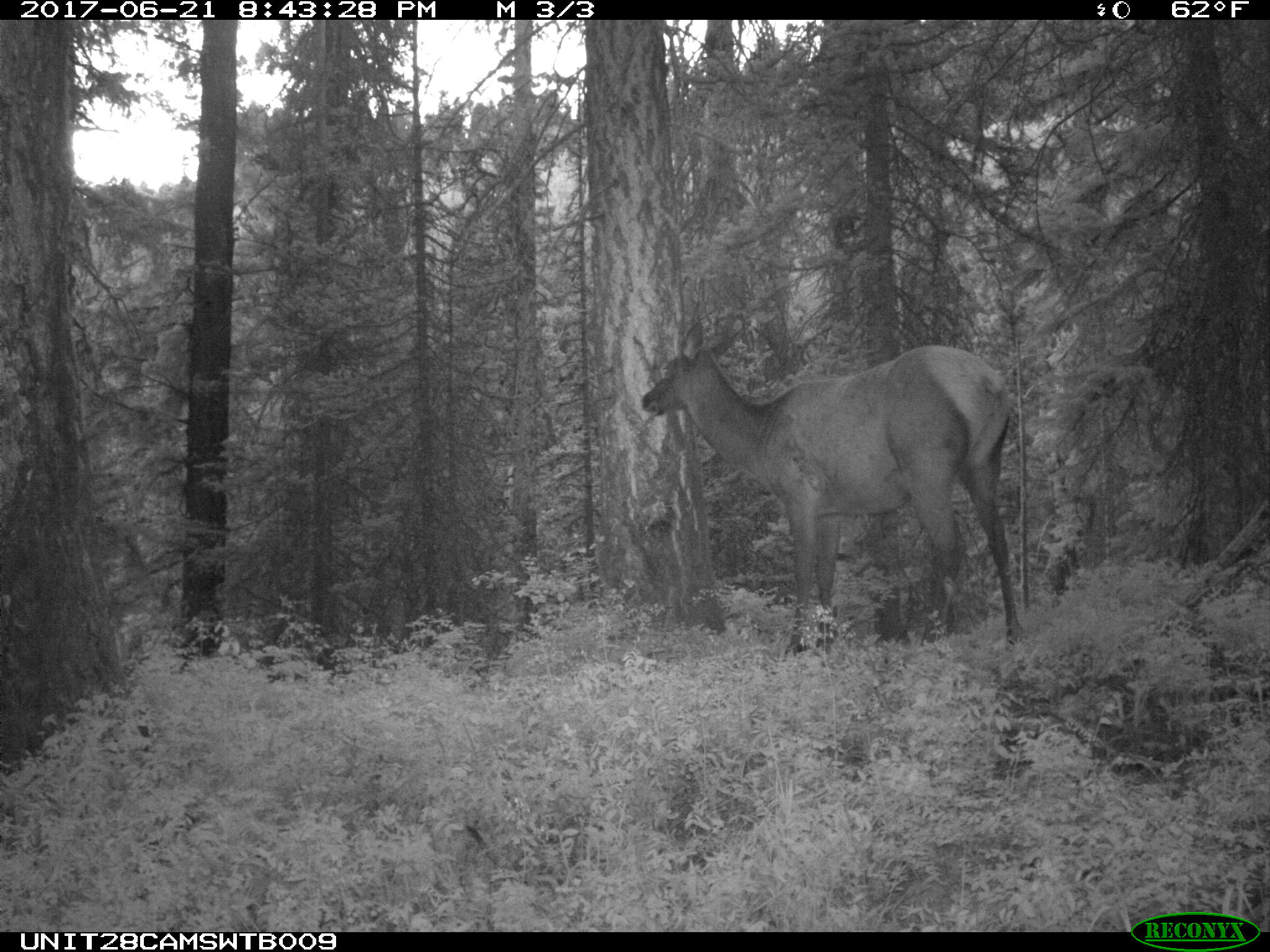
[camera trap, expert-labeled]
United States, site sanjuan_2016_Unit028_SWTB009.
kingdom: Animalia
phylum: Chordata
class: Mammalia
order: Artiodactyla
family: Cervidae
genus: Cervus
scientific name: Cervus elaphus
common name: red deer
Cervus elaphus (red deer).